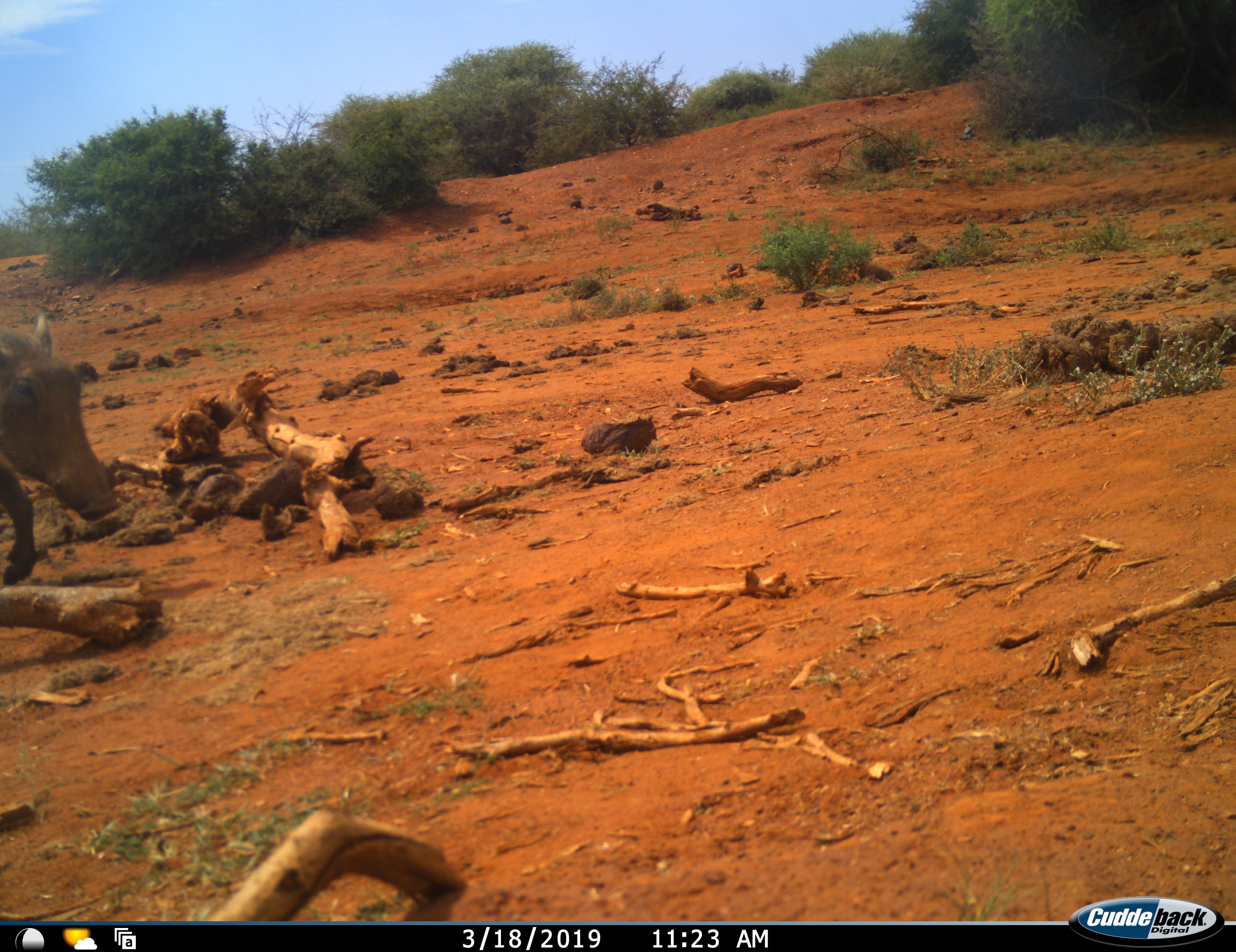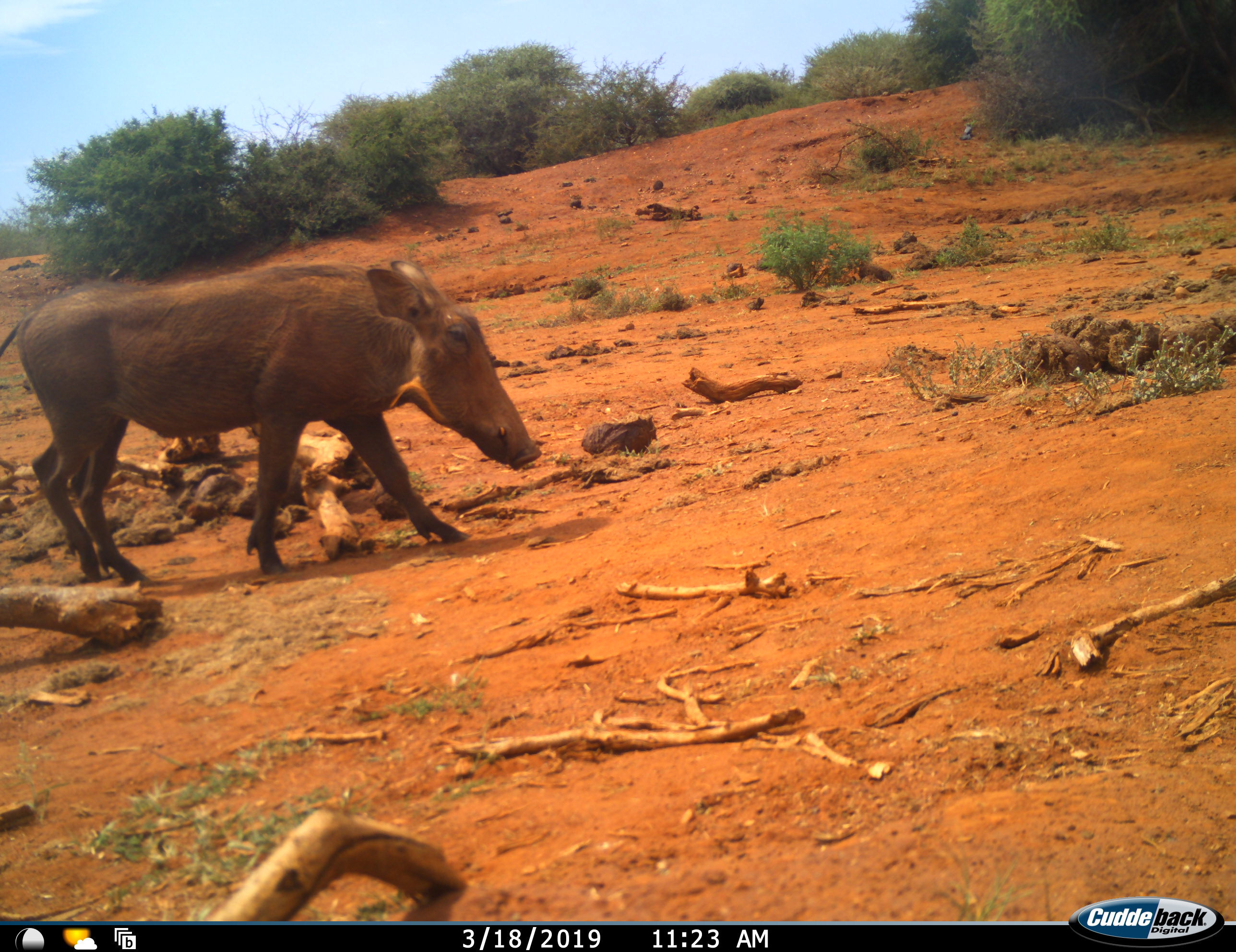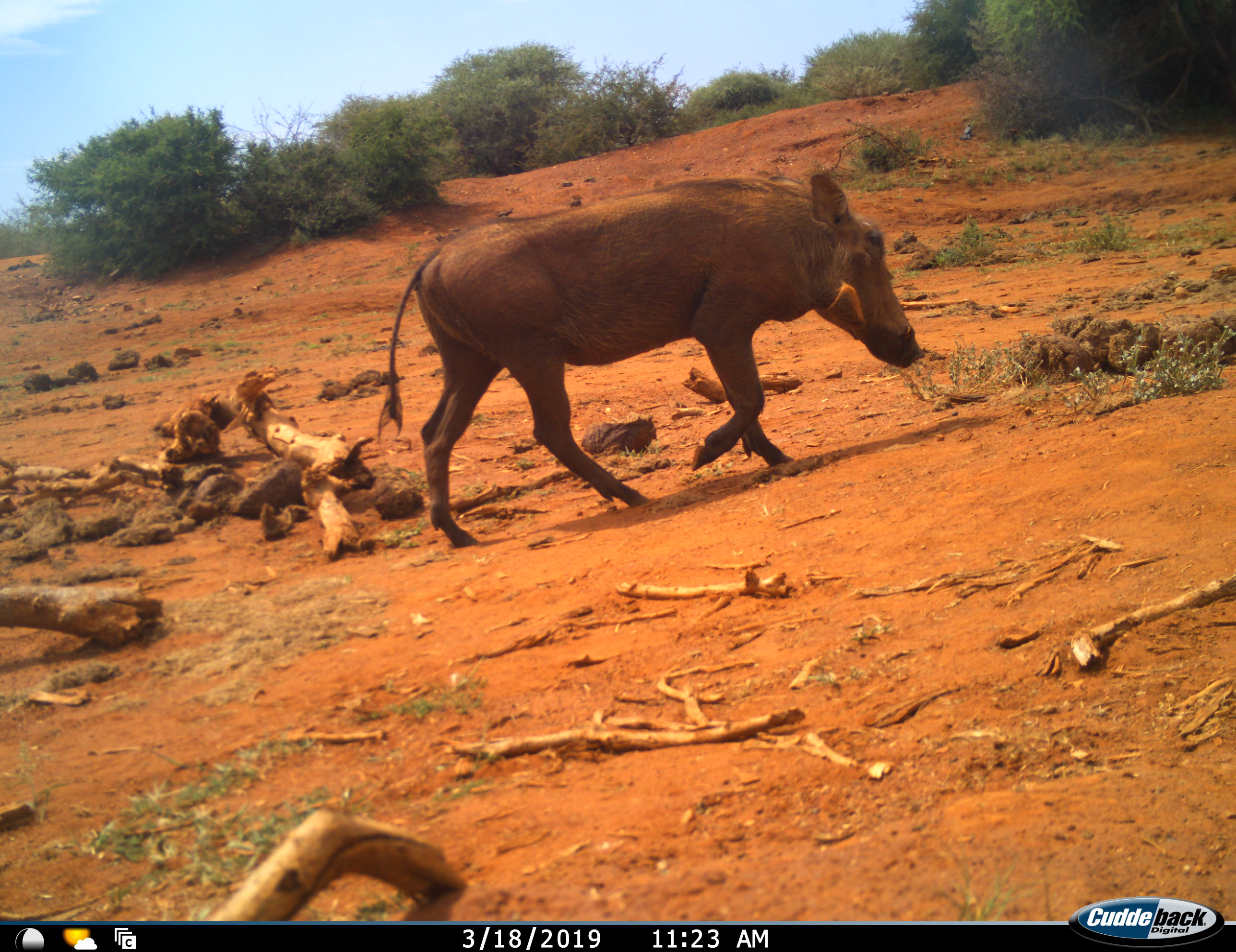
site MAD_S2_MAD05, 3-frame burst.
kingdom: Animalia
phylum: Chordata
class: Mammalia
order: Artiodactyla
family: Suidae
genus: Phacochoerus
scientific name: Phacochoerus africanus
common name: warthog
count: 1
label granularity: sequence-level